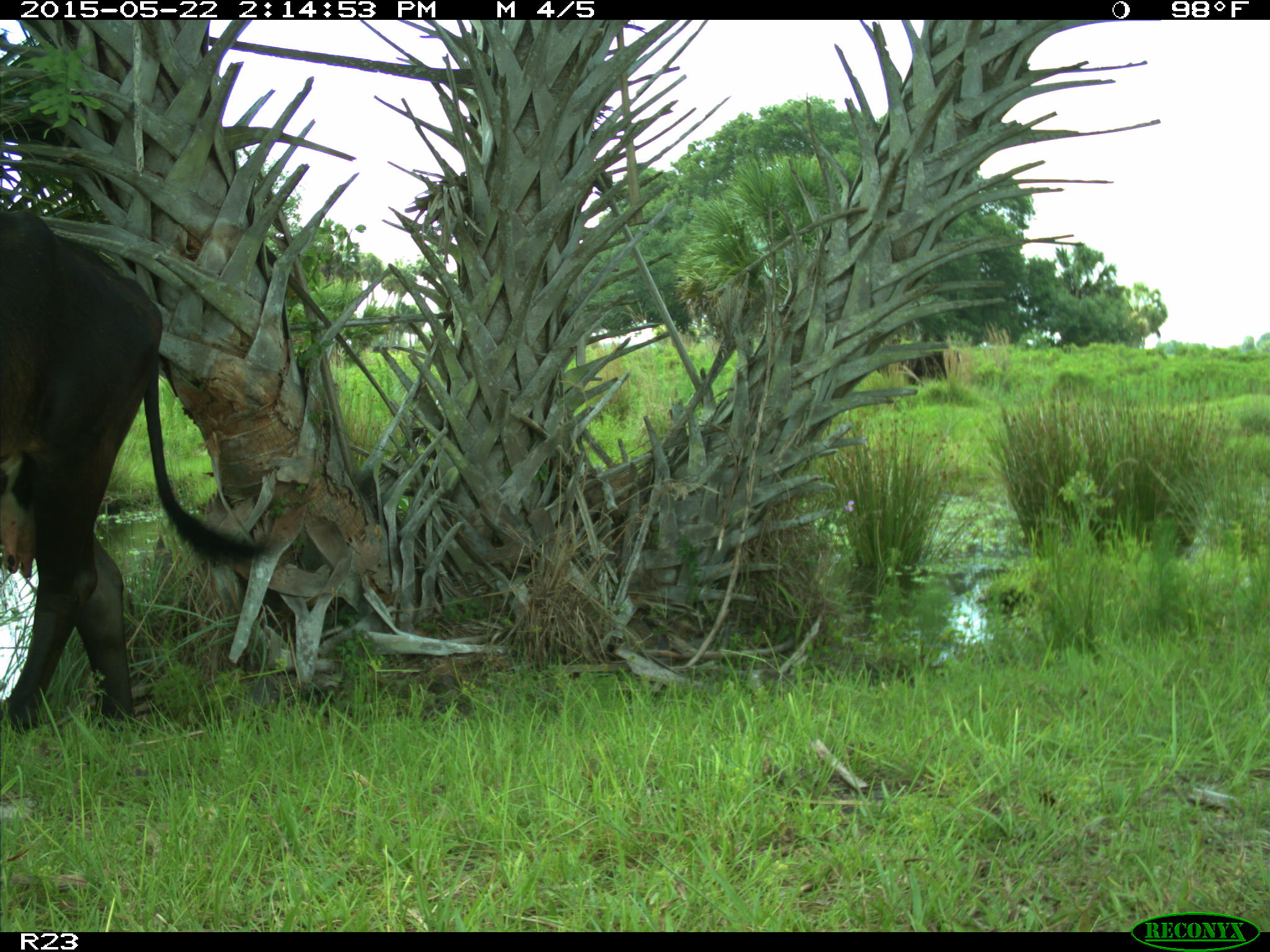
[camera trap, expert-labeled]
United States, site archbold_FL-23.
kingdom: Animalia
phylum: Chordata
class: Mammalia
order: Artiodactyla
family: Bovidae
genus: Bos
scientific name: Bos taurus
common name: domestic cow